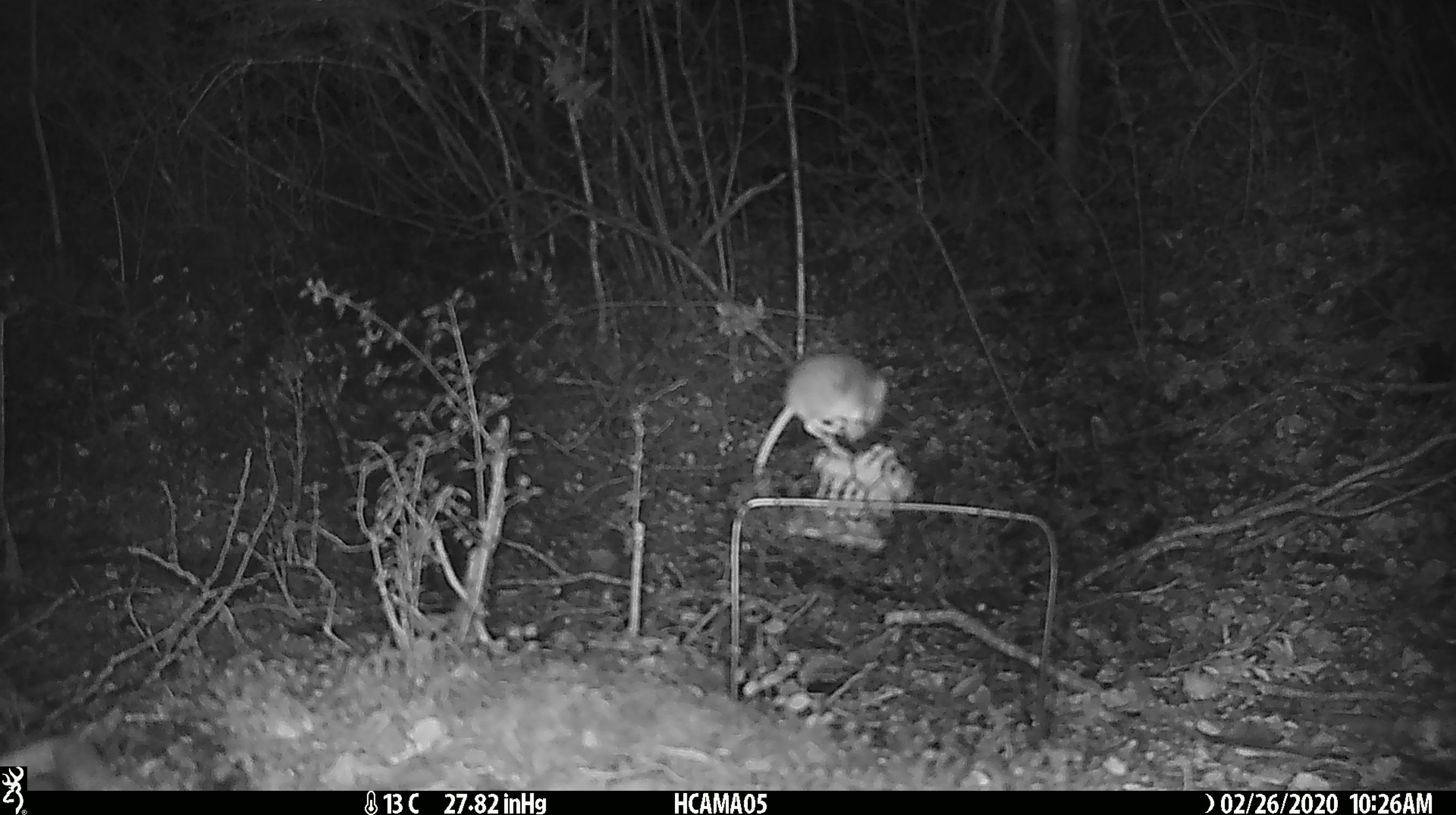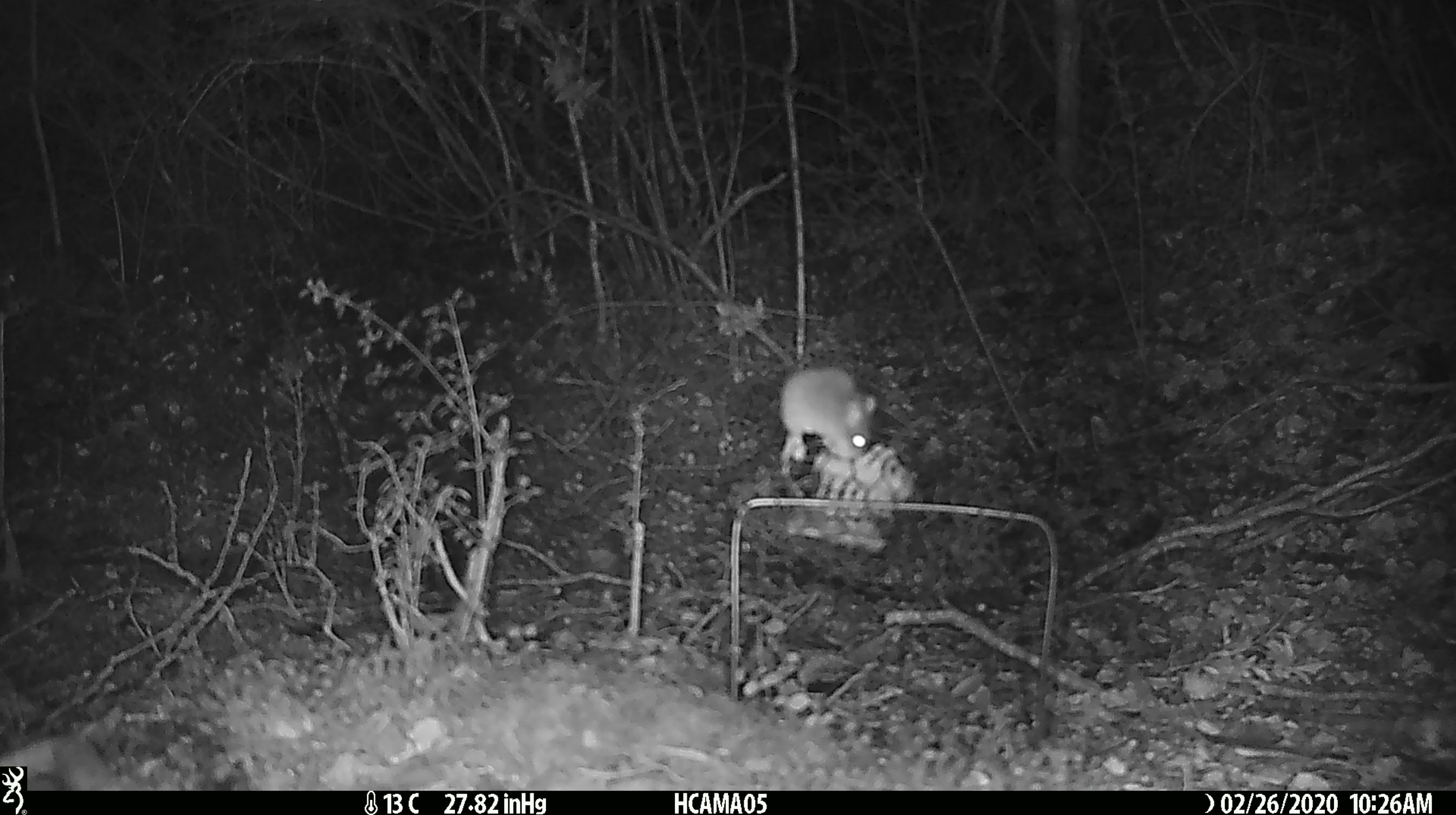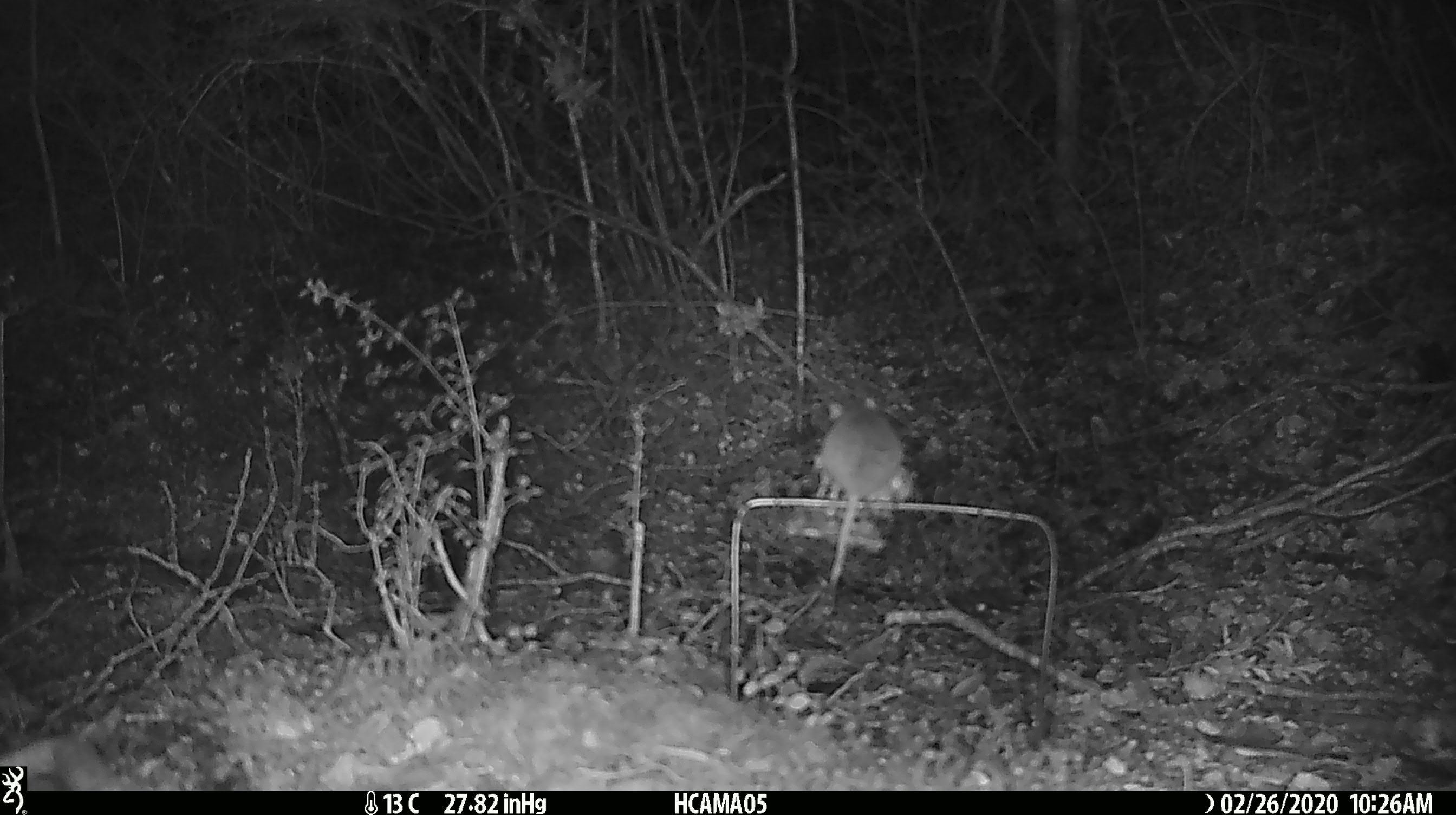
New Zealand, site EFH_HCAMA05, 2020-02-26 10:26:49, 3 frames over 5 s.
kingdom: Animalia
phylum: Chordata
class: Mammalia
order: Rodentia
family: Muridae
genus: Mus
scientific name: Mus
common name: mouse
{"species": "mouse (Mus)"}